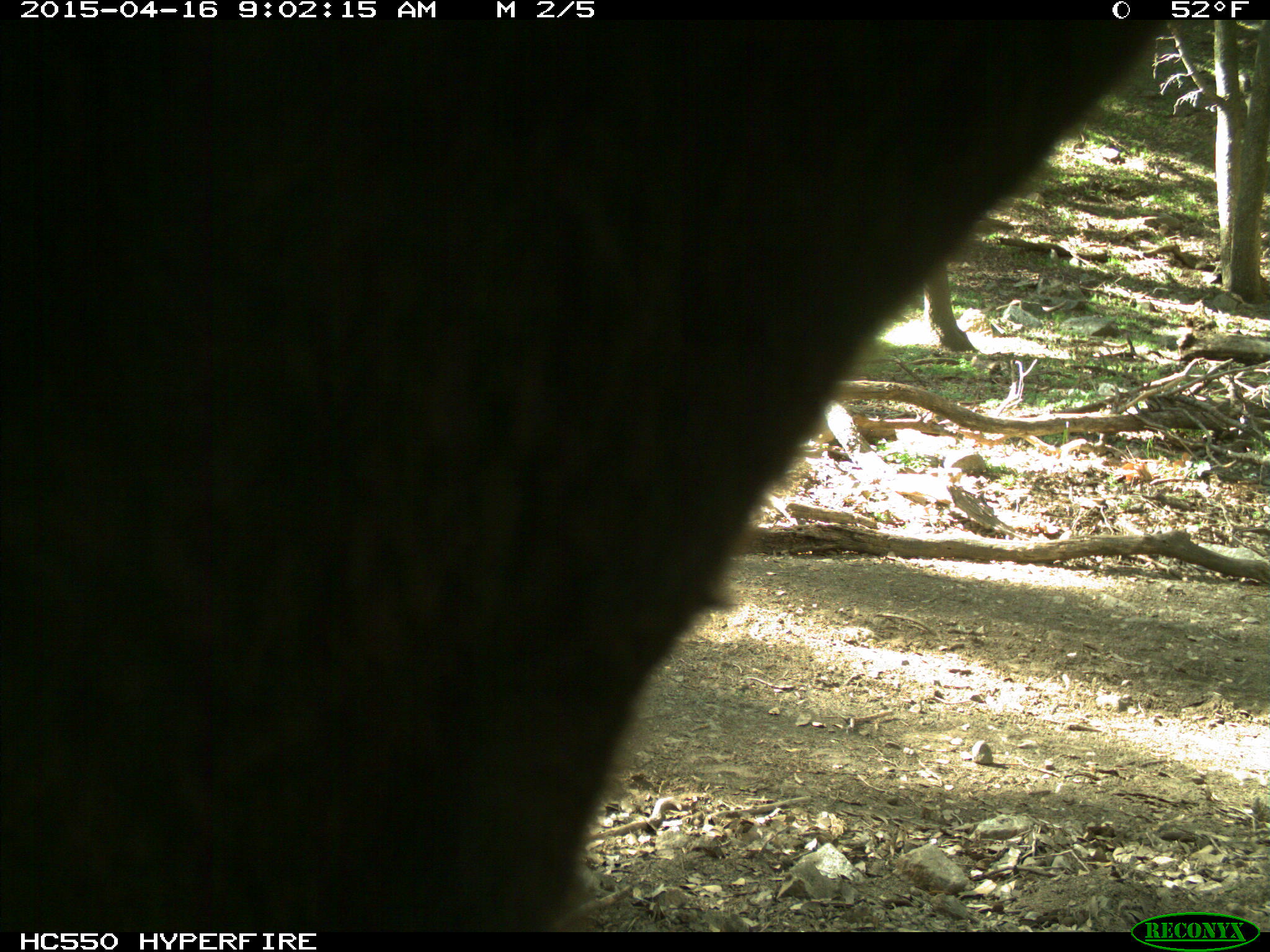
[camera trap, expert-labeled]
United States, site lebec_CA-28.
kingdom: Animalia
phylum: Chordata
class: Mammalia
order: Artiodactyla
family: Bovidae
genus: Bos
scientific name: Bos taurus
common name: domestic cow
Bos taurus (domestic cow).